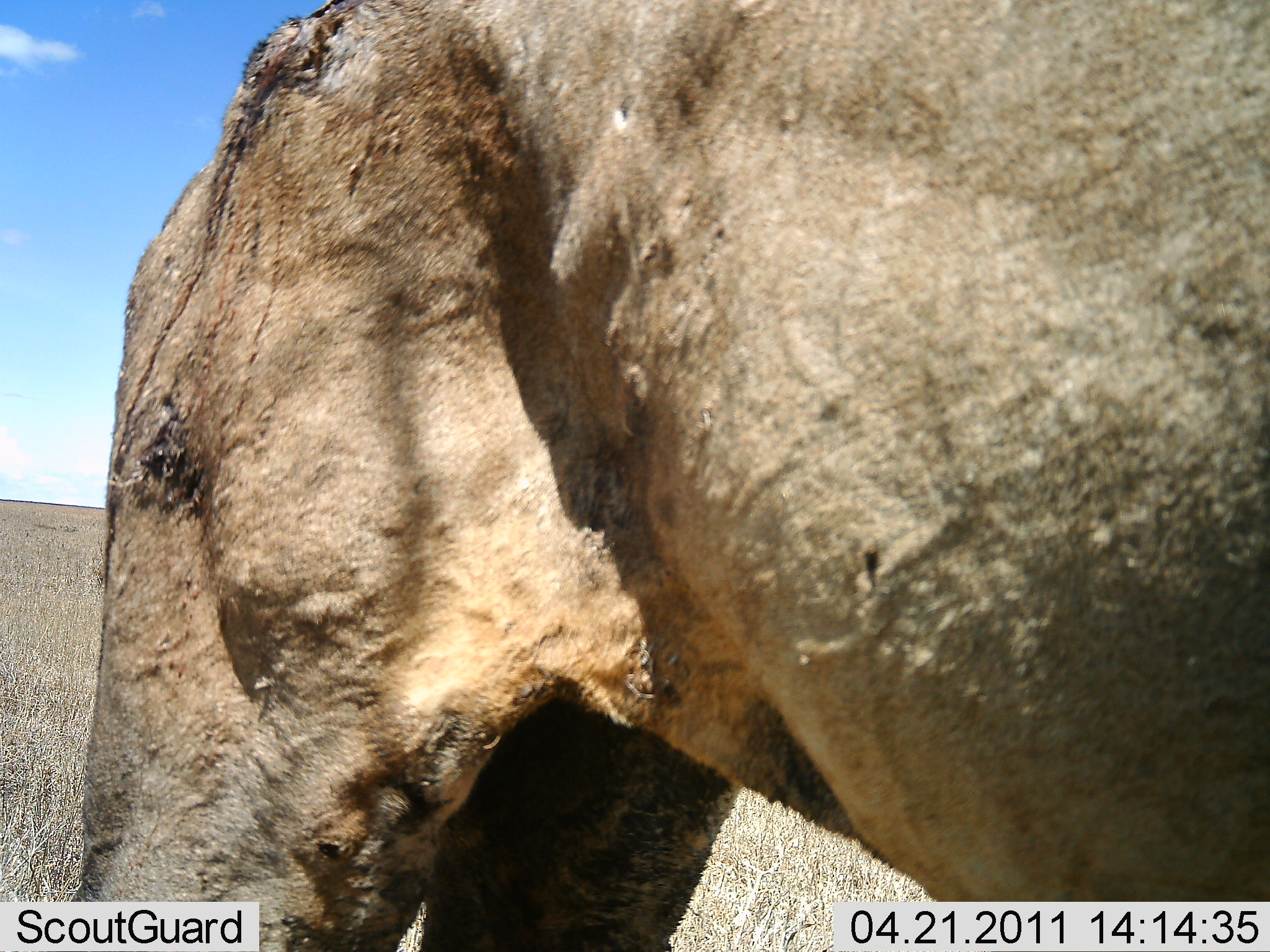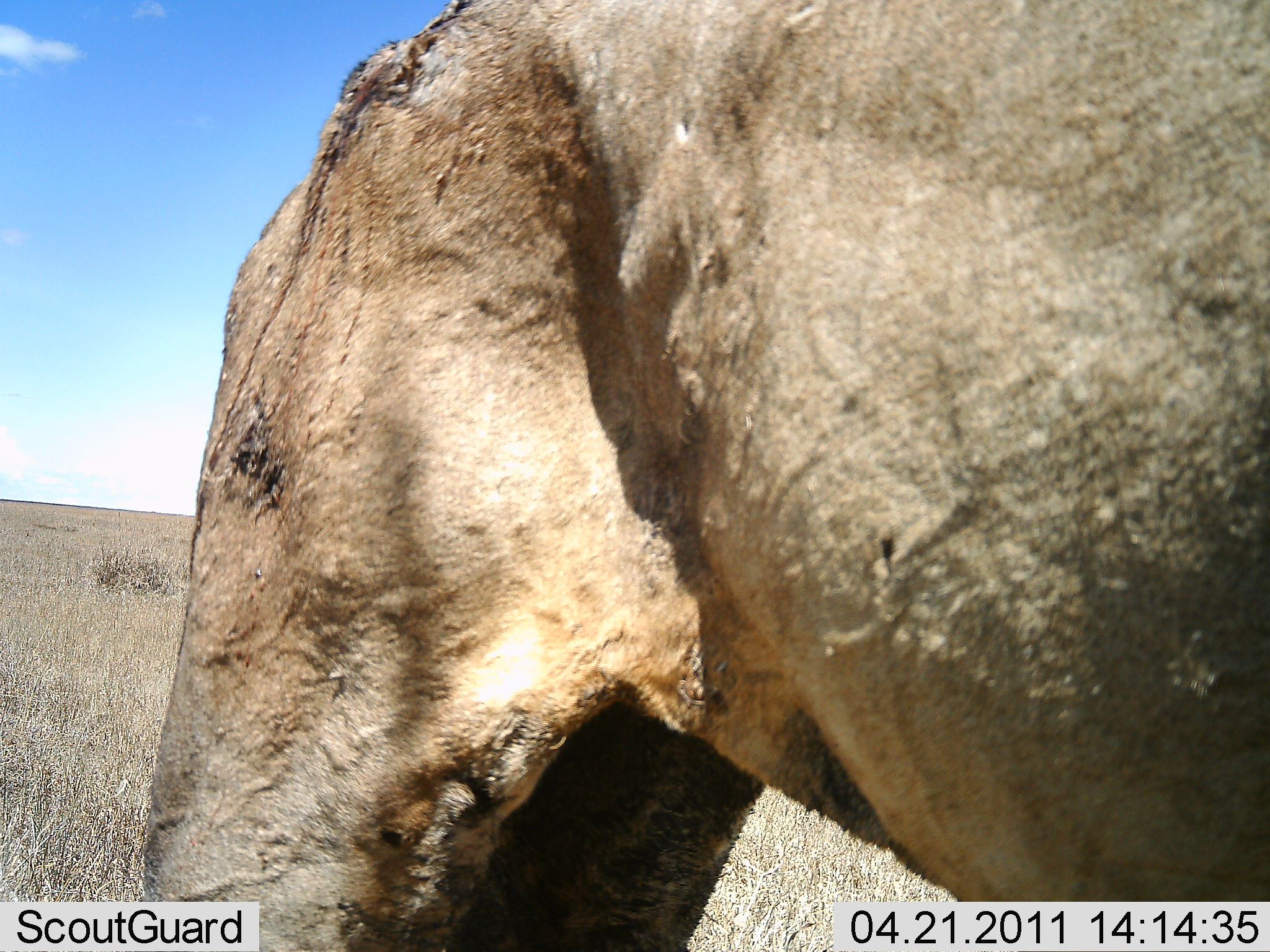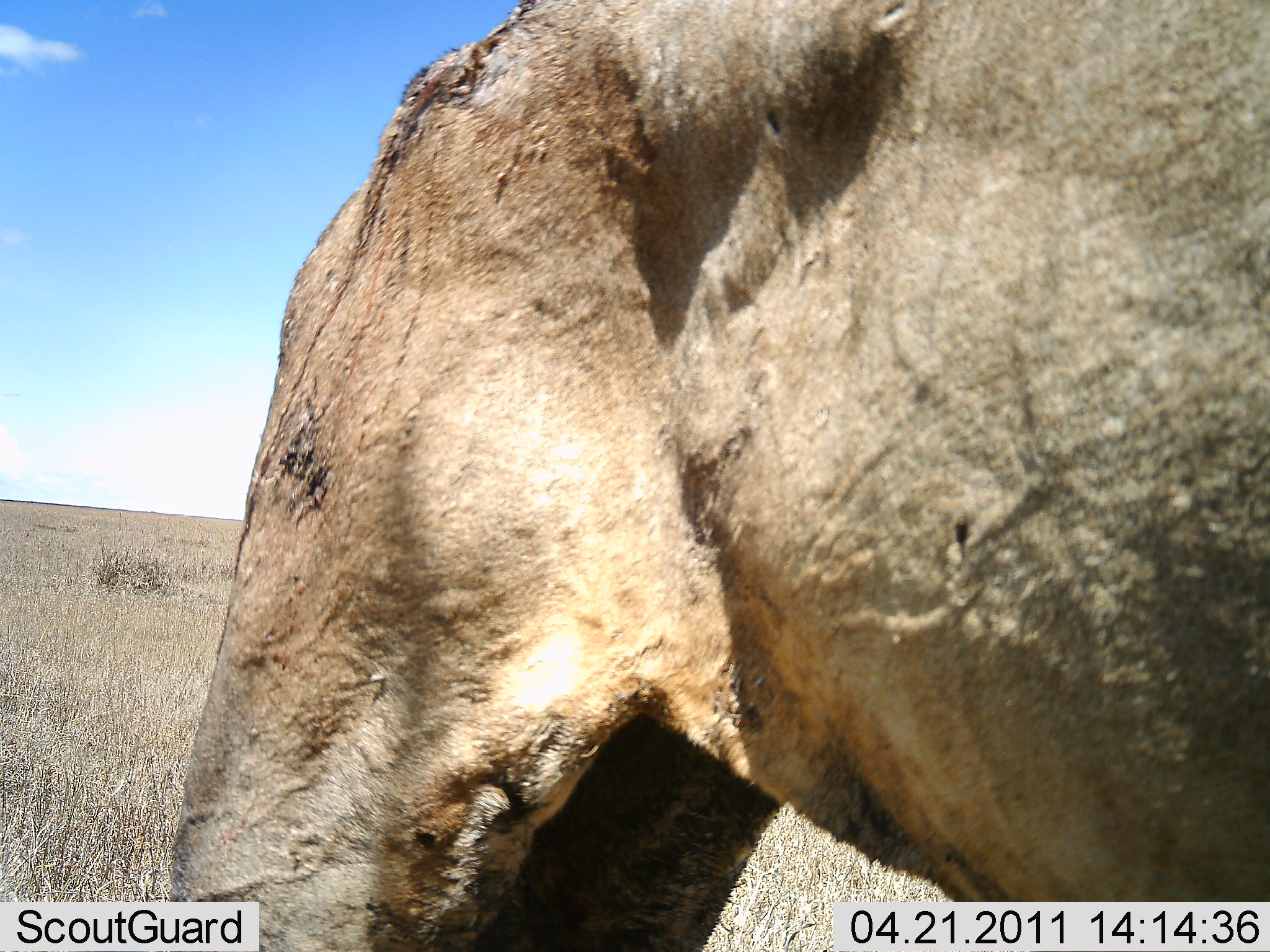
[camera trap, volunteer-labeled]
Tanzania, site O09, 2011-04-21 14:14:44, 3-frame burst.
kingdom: Animalia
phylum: Chordata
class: Mammalia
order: Carnivora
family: Felidae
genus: Panthera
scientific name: Panthera leo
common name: lion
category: lionfemale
Lionfemale (lion) (Panthera leo), count 1. Behavior (volunteer vote fractions): standing 89%, resting 0%, moving 11%, interacting 0%. Young present (vote fraction): 0%. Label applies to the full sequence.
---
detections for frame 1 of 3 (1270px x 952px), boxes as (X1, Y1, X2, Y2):
animal: (79, 2, 1270, 952)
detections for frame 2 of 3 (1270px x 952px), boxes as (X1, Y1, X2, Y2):
animal: (145, 0, 1269, 951)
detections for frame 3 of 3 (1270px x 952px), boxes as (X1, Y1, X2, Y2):
animal: (167, 3, 1270, 951)